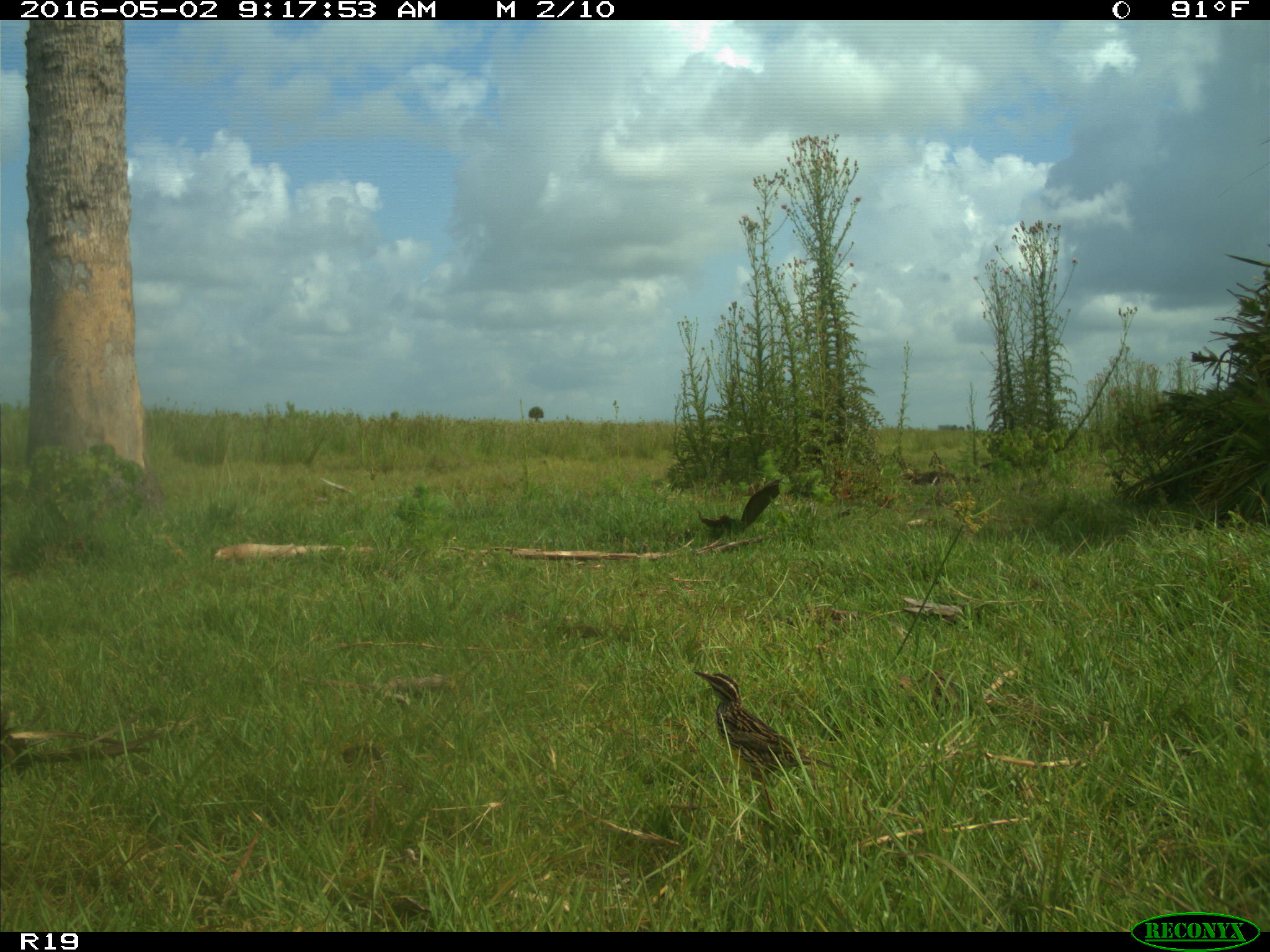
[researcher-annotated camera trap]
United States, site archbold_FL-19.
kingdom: Animalia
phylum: Chordata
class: Aves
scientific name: Aves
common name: birds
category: unidentified bird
Unidentified bird (birds) (Aves).